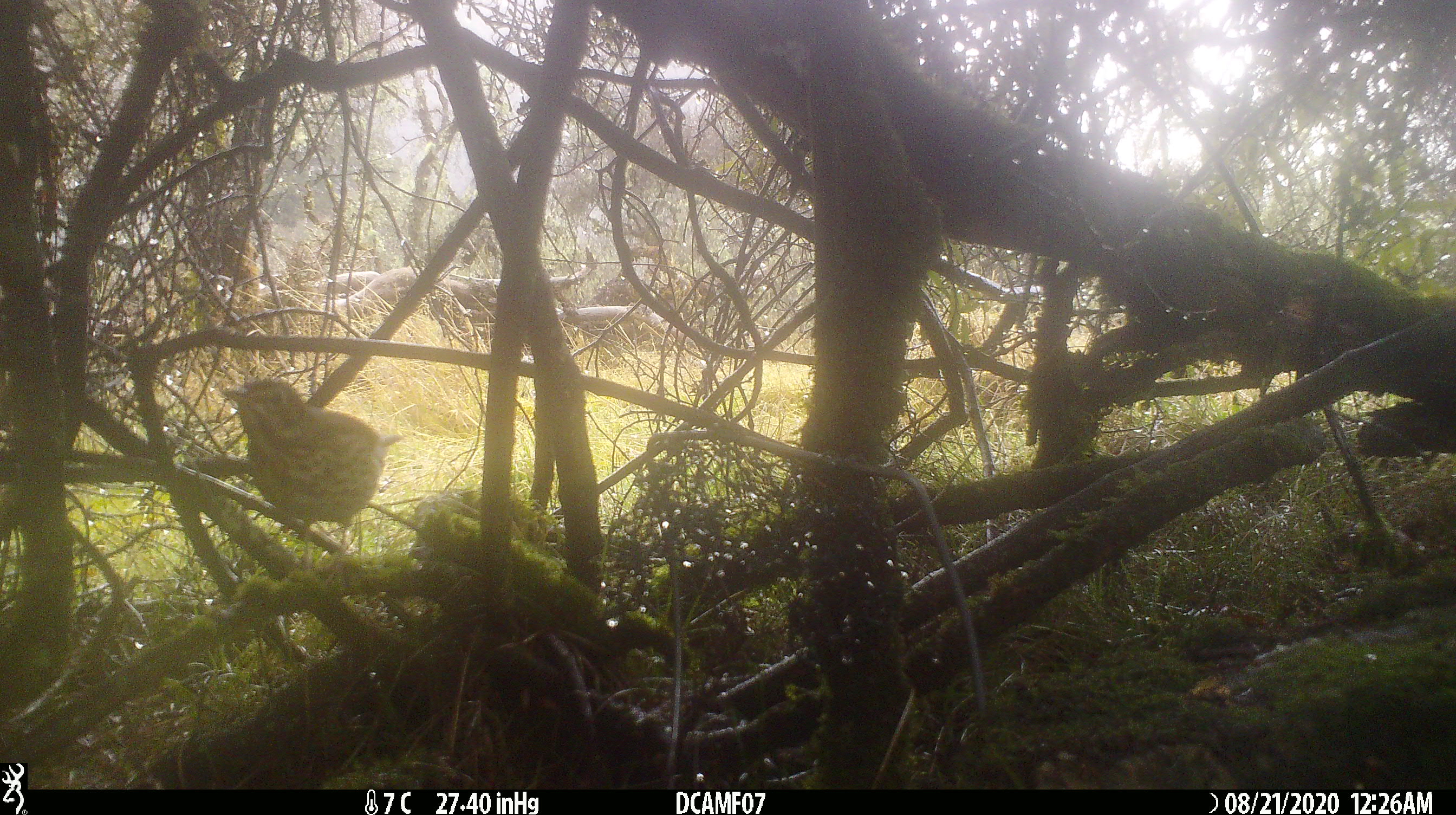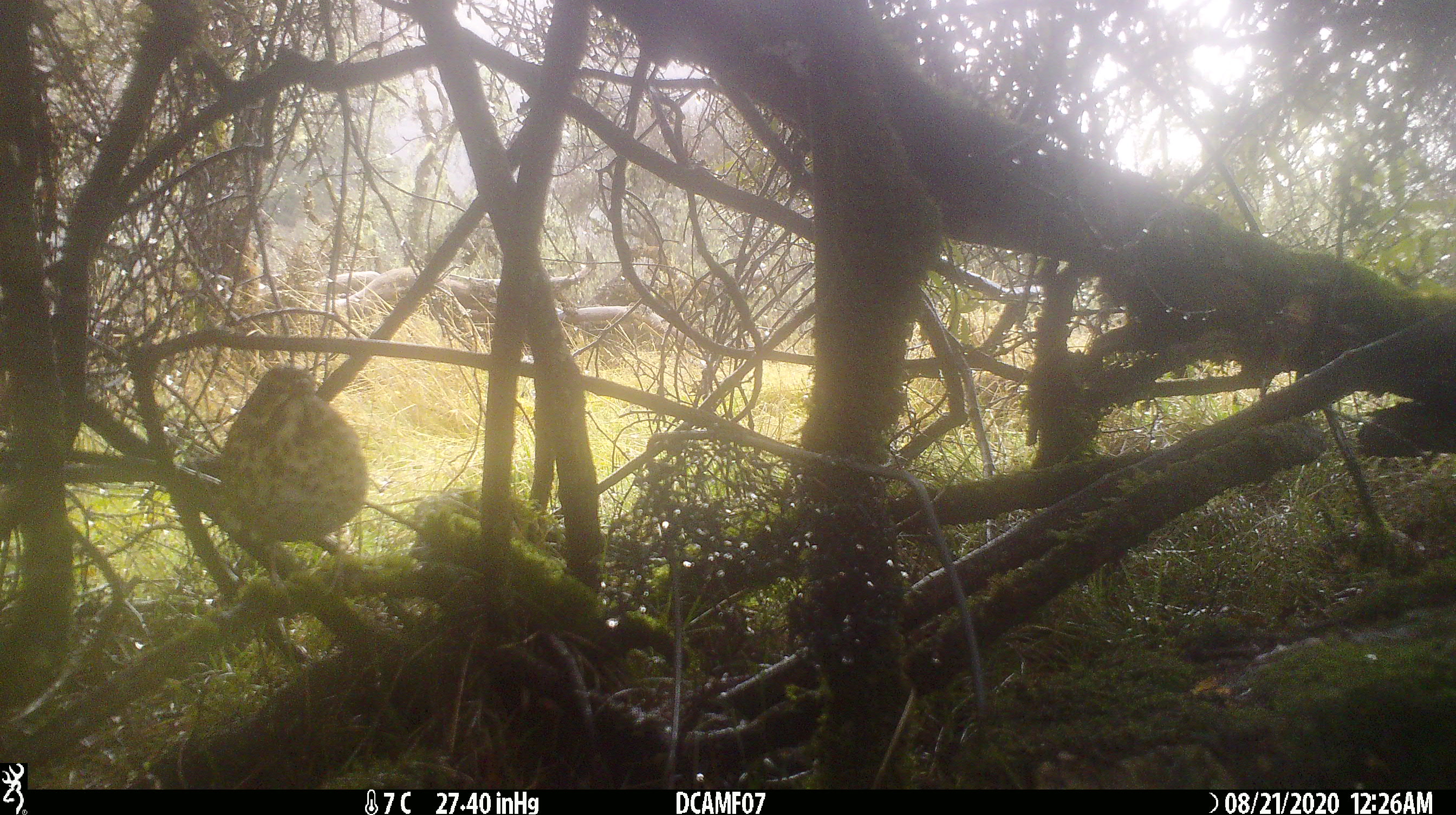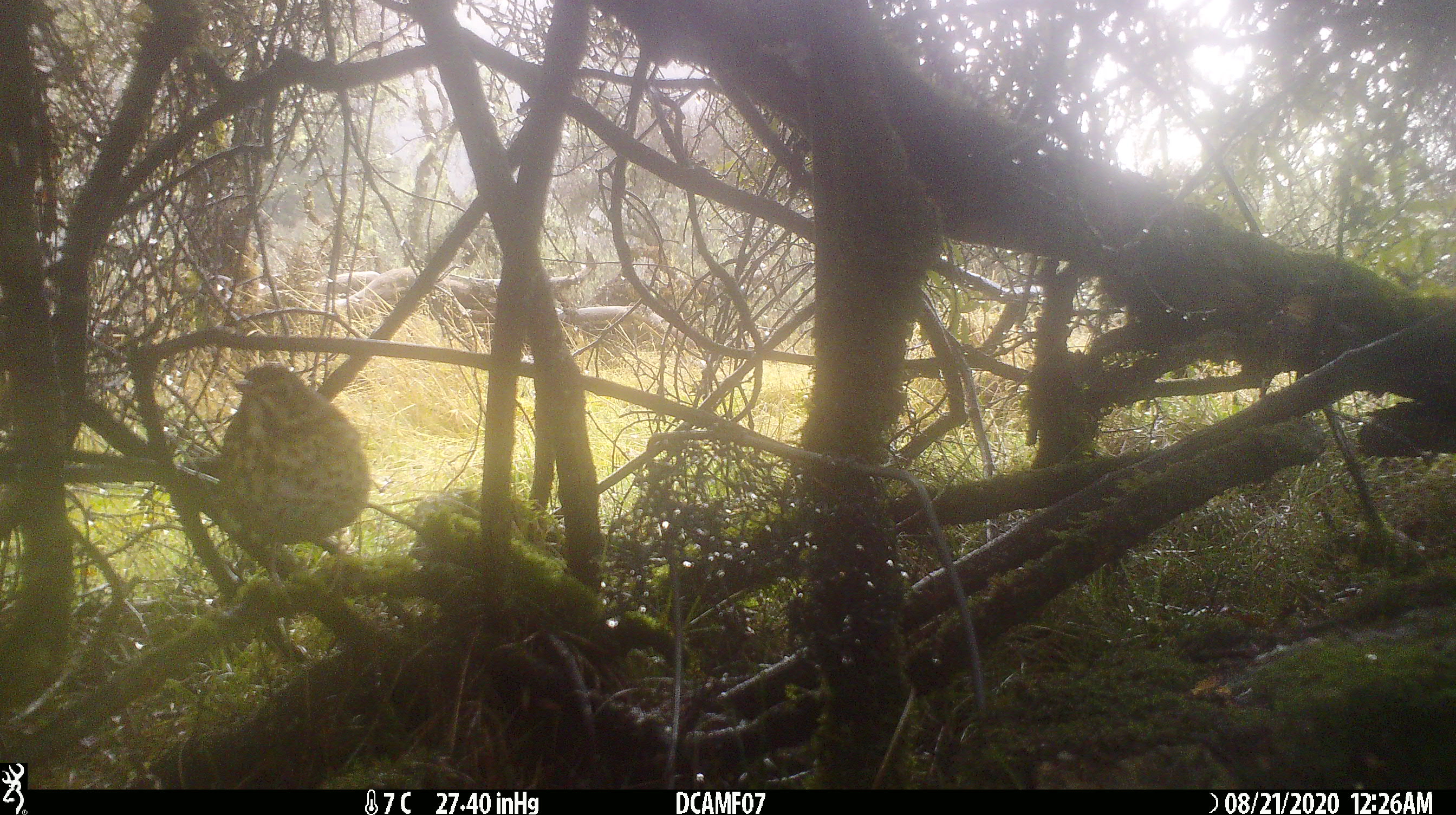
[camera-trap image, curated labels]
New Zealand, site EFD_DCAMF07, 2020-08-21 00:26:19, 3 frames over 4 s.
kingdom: Animalia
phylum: Chordata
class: Aves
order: Passeriformes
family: Turdidae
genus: Turdus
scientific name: Turdus philomelos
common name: song thrush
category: thrush